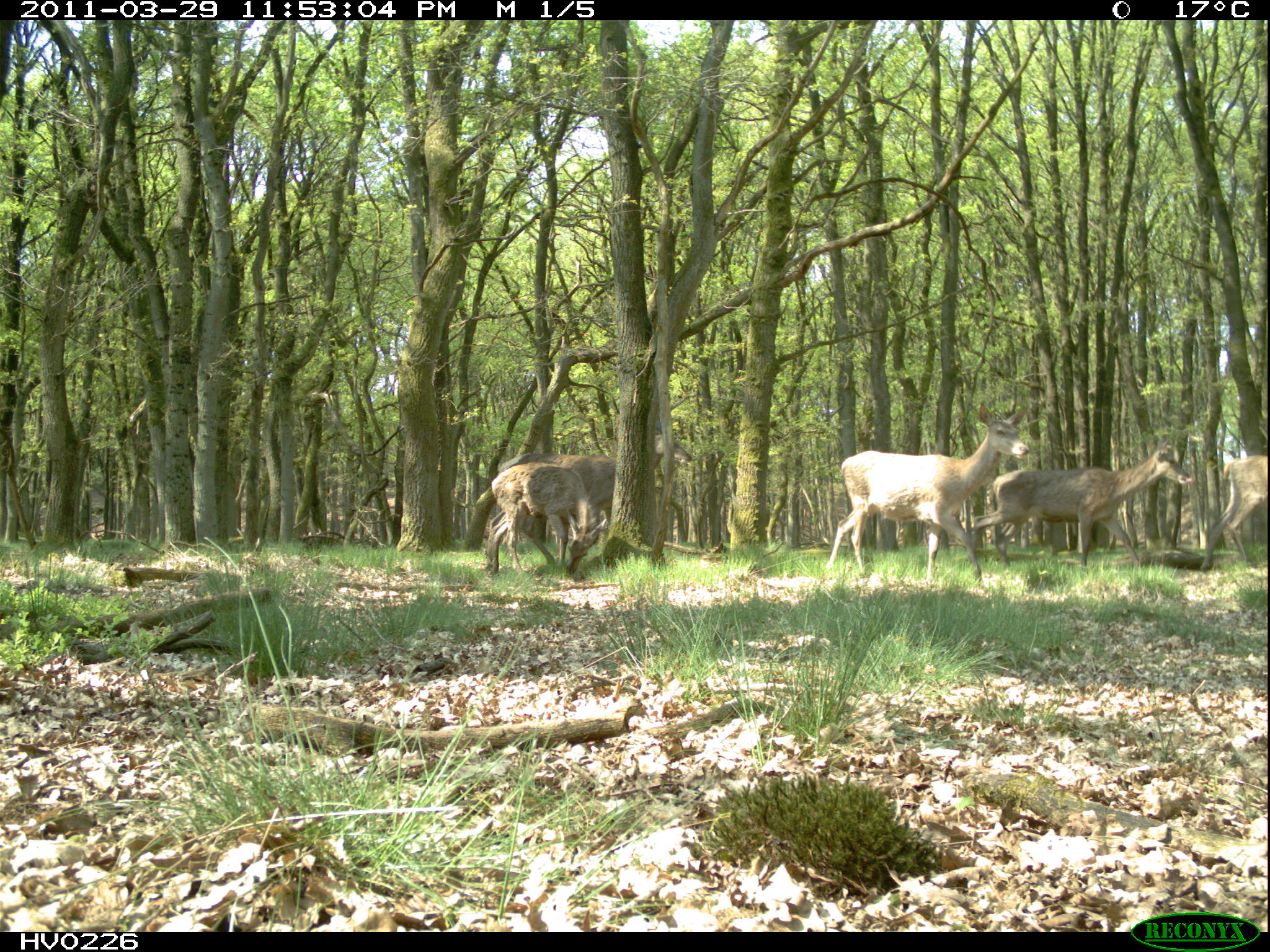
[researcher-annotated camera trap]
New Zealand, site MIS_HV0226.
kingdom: Animalia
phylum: Chordata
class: Mammalia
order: Artiodactyla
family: Cervidae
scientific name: Cervidae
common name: deer